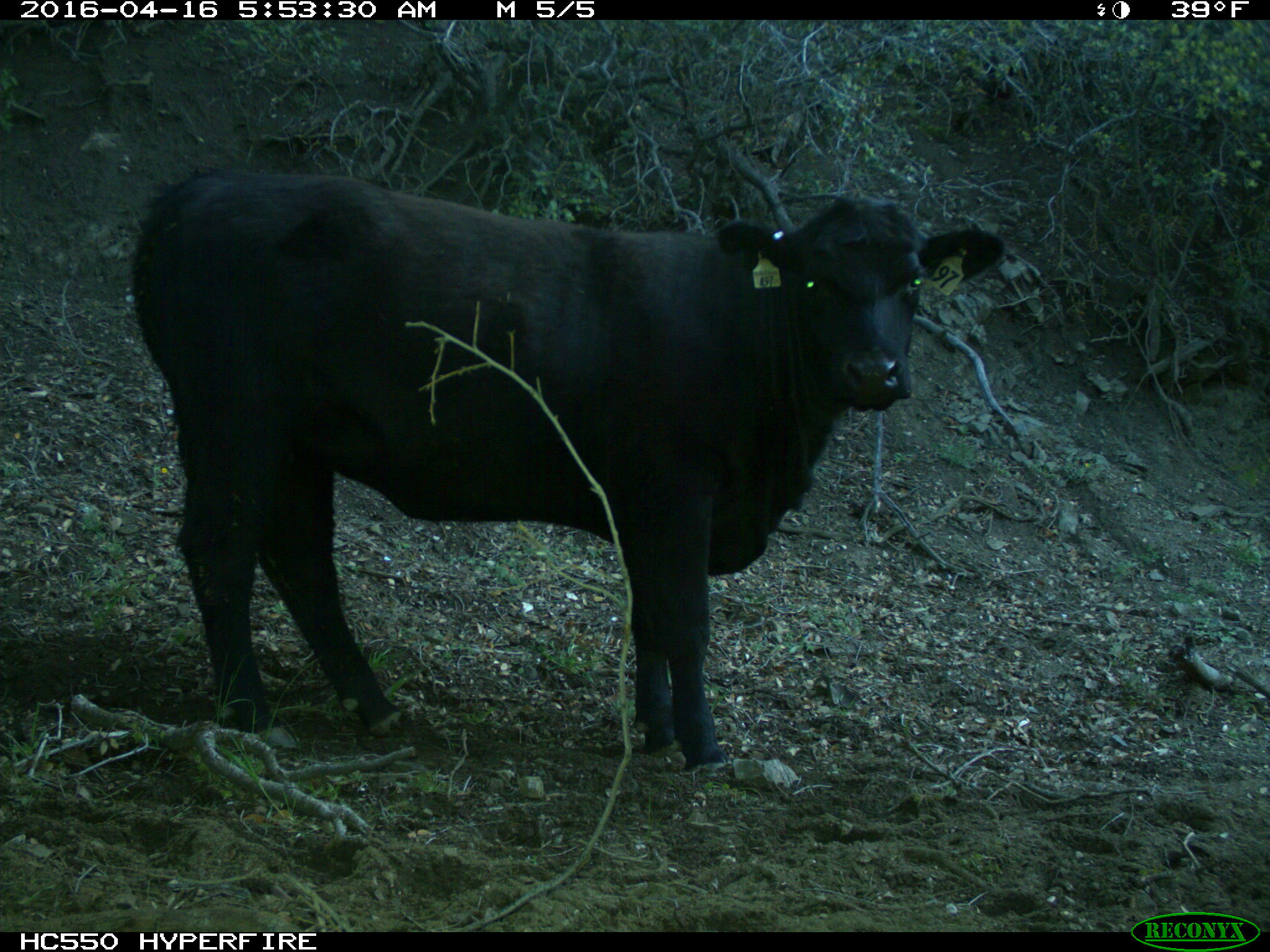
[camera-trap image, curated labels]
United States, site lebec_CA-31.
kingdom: Animalia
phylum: Chordata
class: Mammalia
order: Artiodactyla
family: Bovidae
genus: Bos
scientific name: Bos taurus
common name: domestic cow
Bos taurus (domestic cow).